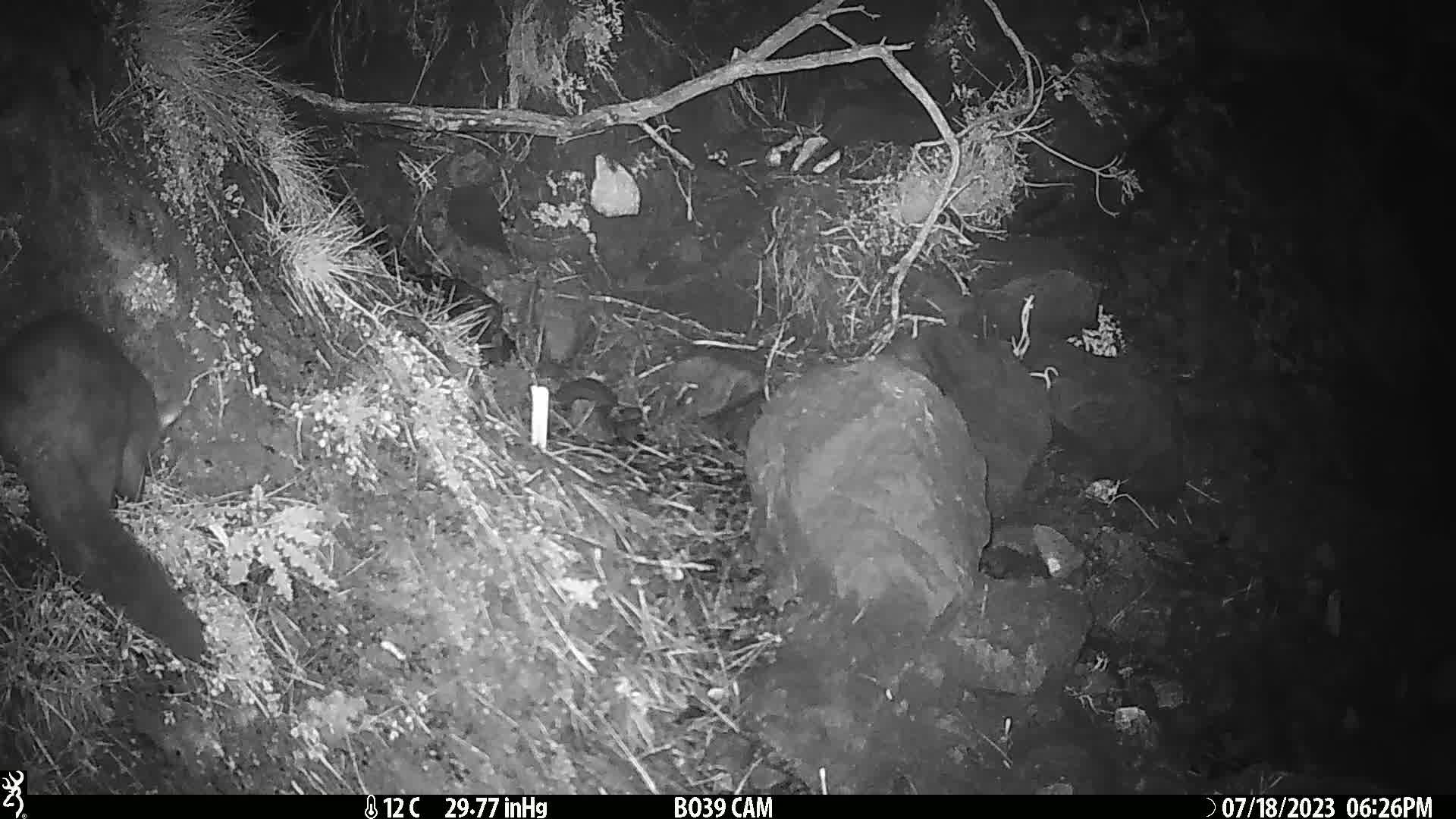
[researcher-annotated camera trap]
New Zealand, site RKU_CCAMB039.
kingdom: Animalia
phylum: Chordata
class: Mammalia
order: Diprotodontia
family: Phalangeridae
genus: Trichosurus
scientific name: Trichosurus vulpecula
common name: common brushtail possum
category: possum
Possum (common brushtail possum) (Trichosurus vulpecula).